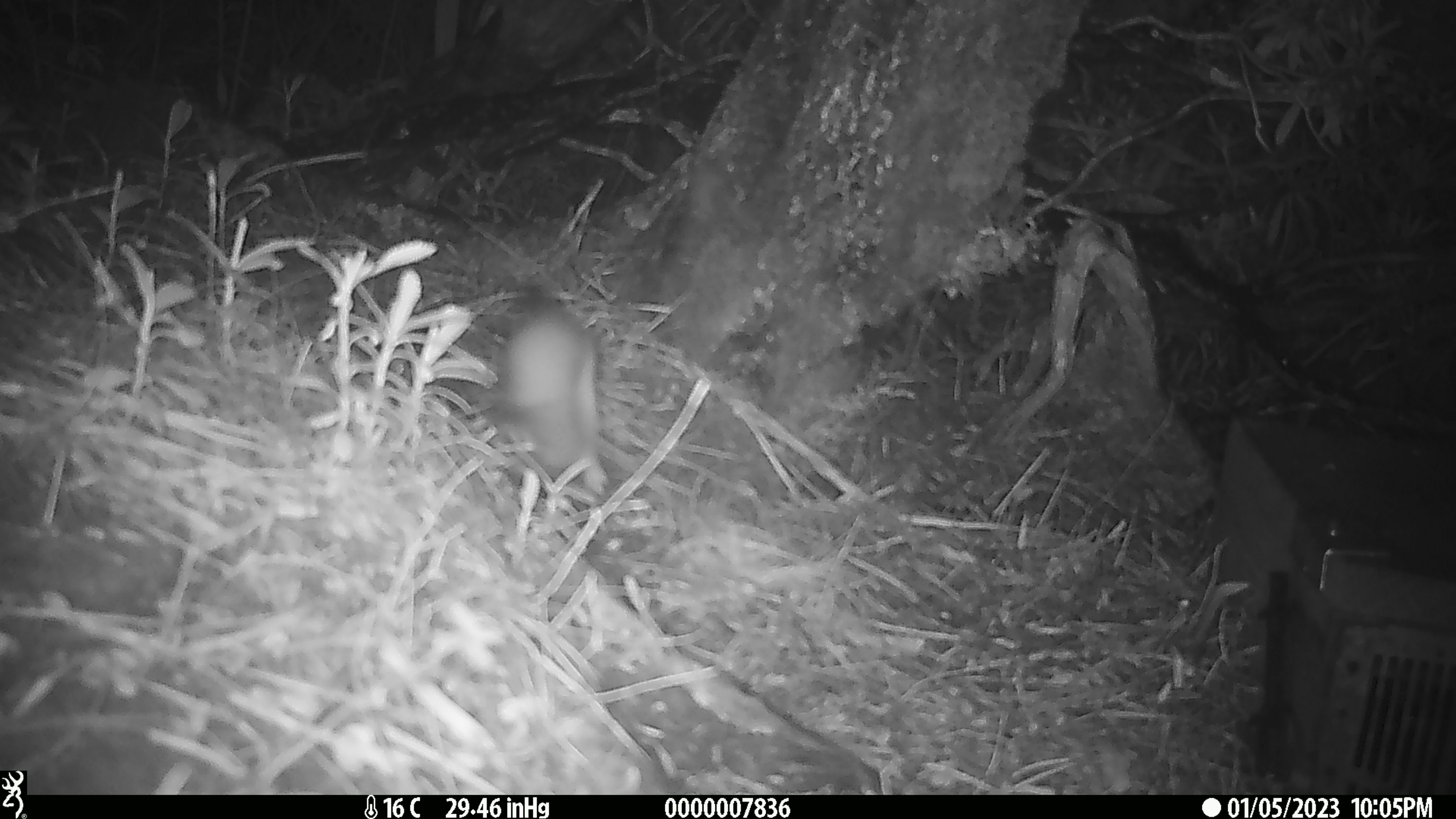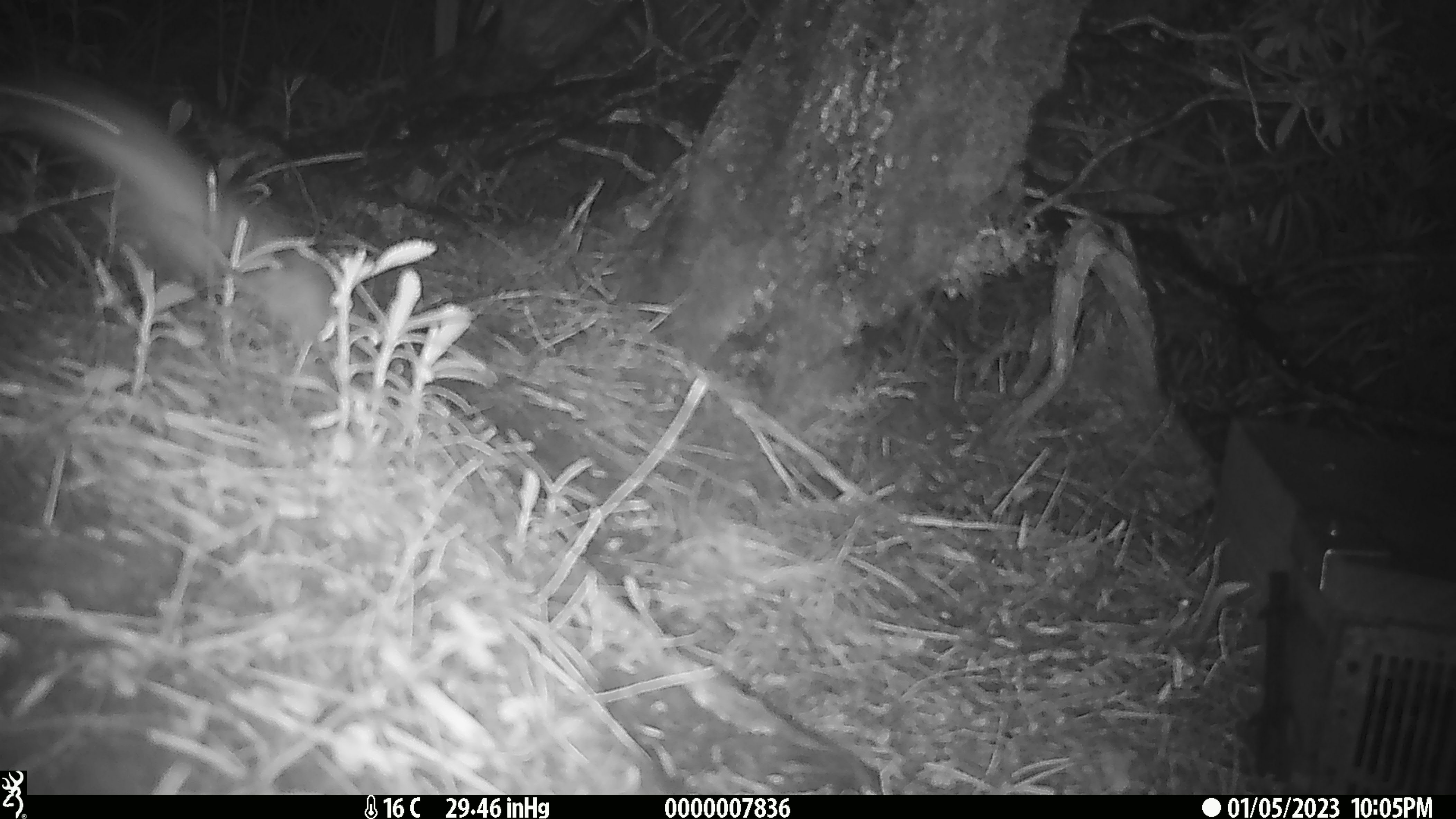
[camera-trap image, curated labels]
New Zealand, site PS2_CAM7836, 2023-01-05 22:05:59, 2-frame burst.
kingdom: Animalia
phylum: Chordata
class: Mammalia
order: Carnivora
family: Mustelidae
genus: Mustela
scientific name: Mustela erminea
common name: stoat